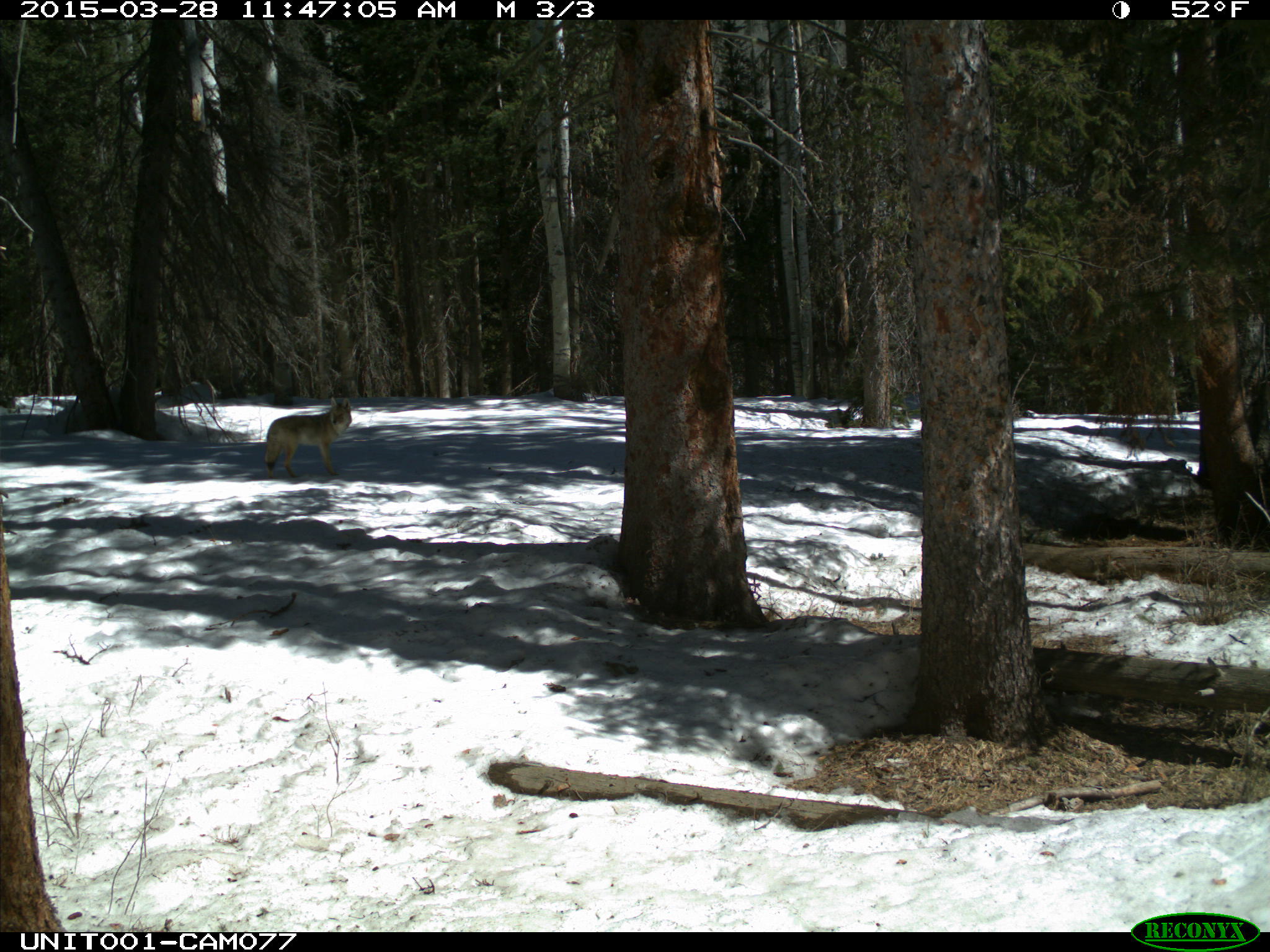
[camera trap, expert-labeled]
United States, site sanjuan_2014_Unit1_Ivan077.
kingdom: Animalia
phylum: Chordata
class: Mammalia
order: Carnivora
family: Canidae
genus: Canis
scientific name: Canis latrans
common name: coyote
Canis latrans (coyote).